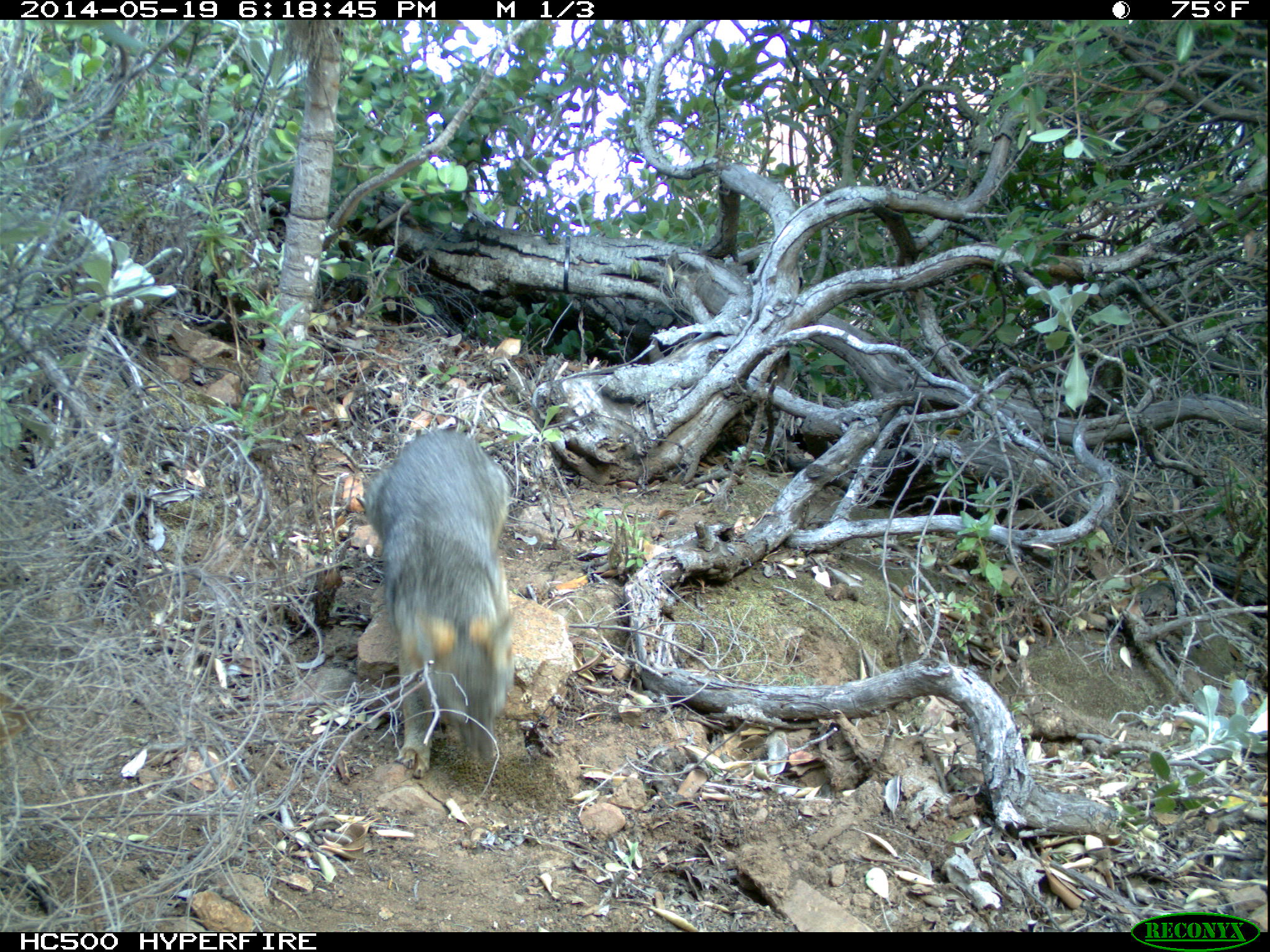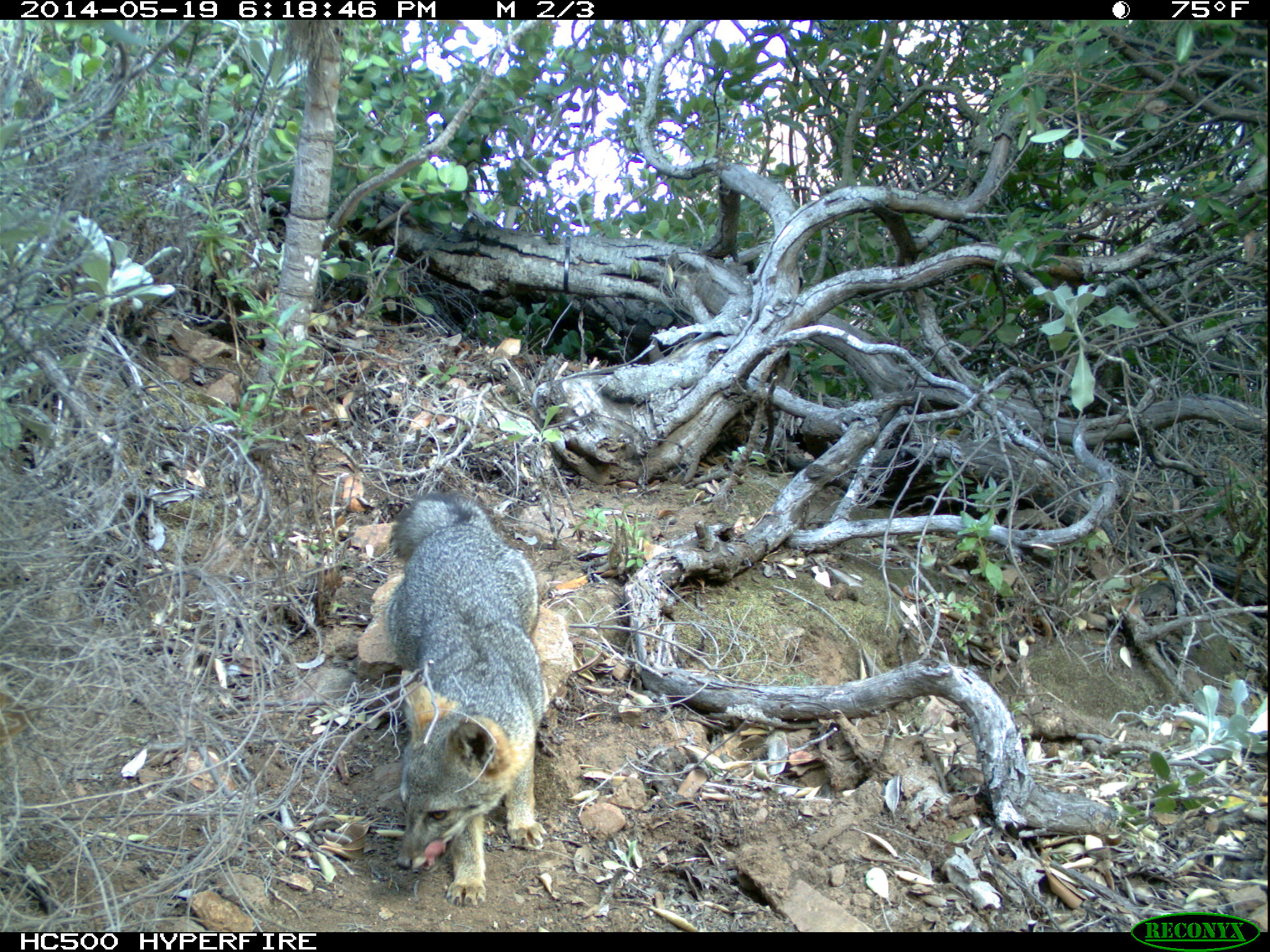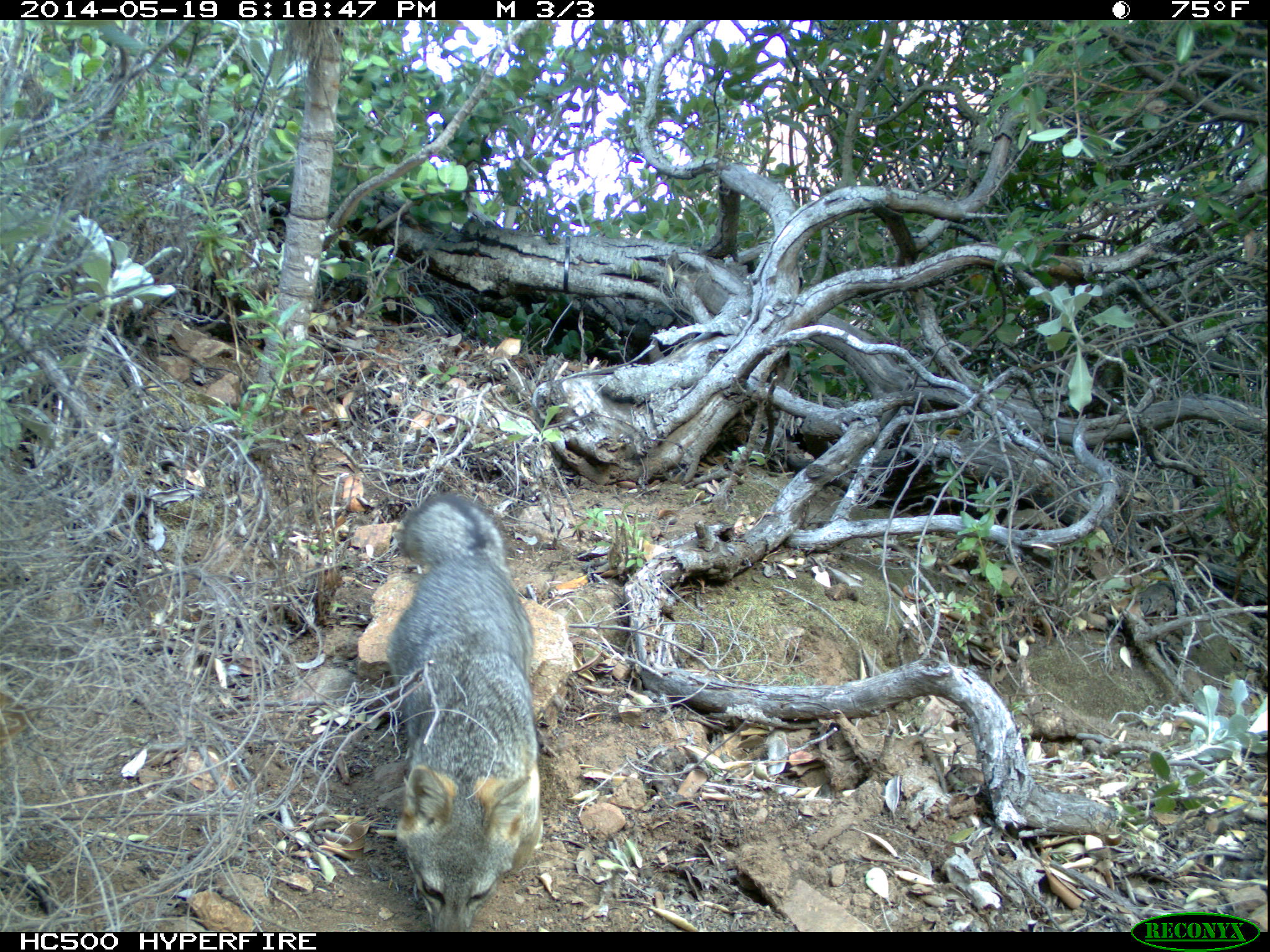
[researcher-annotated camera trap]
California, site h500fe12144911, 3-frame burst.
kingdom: Animalia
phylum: Chordata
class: Mammalia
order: Carnivora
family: Canidae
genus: Urocyon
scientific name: Urocyon littoralis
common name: island fox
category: fox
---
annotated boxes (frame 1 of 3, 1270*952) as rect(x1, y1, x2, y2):
fox: rect(363, 428, 513, 778)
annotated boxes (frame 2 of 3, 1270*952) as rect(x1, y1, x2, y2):
fox: rect(378, 491, 550, 907)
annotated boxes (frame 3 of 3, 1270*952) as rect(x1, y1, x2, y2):
fox: rect(384, 492, 541, 932)